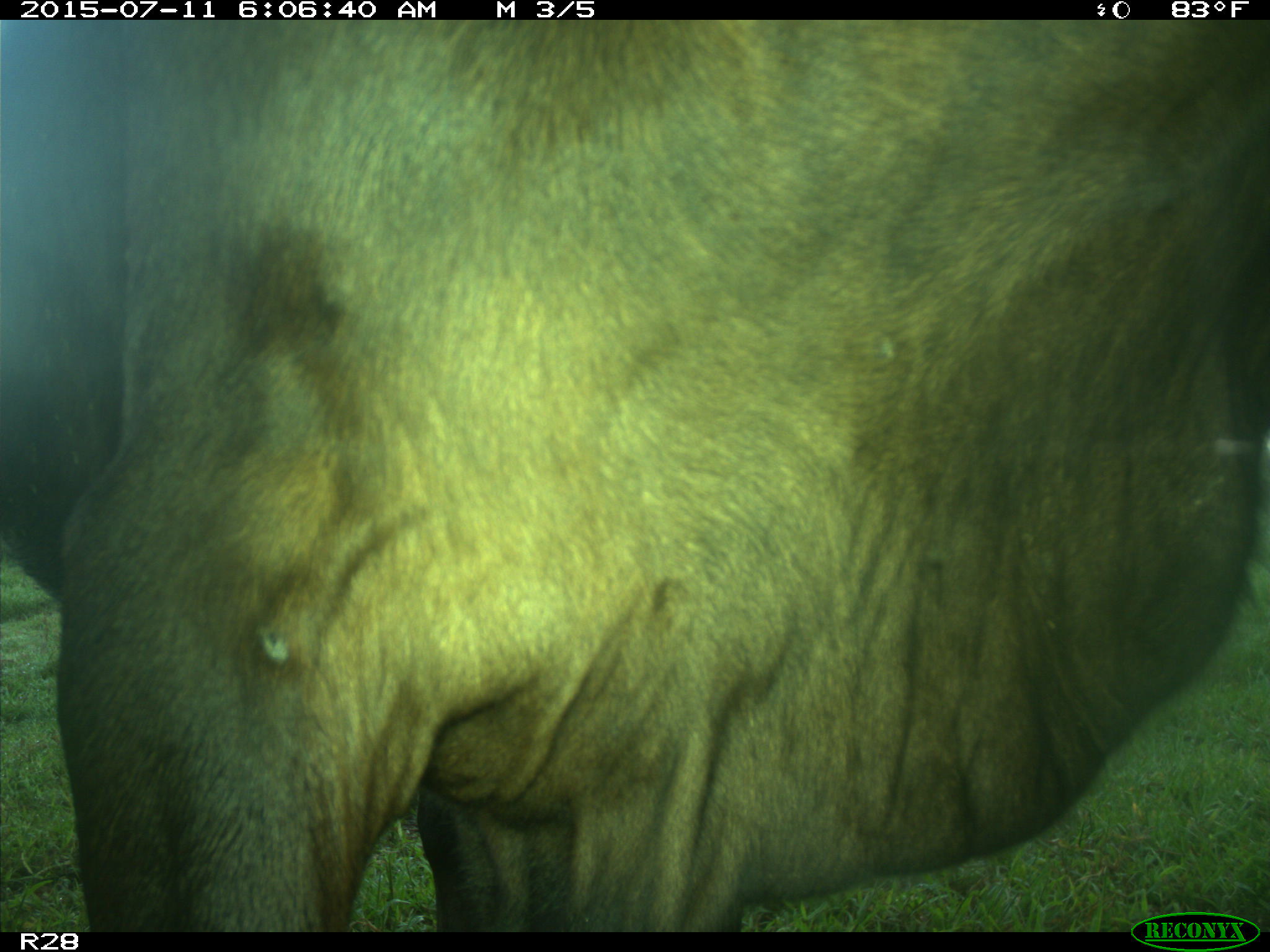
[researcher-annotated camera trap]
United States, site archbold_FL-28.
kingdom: Animalia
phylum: Chordata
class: Mammalia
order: Artiodactyla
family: Bovidae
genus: Bos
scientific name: Bos taurus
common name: domestic cow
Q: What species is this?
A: Bos taurus (domestic cow).